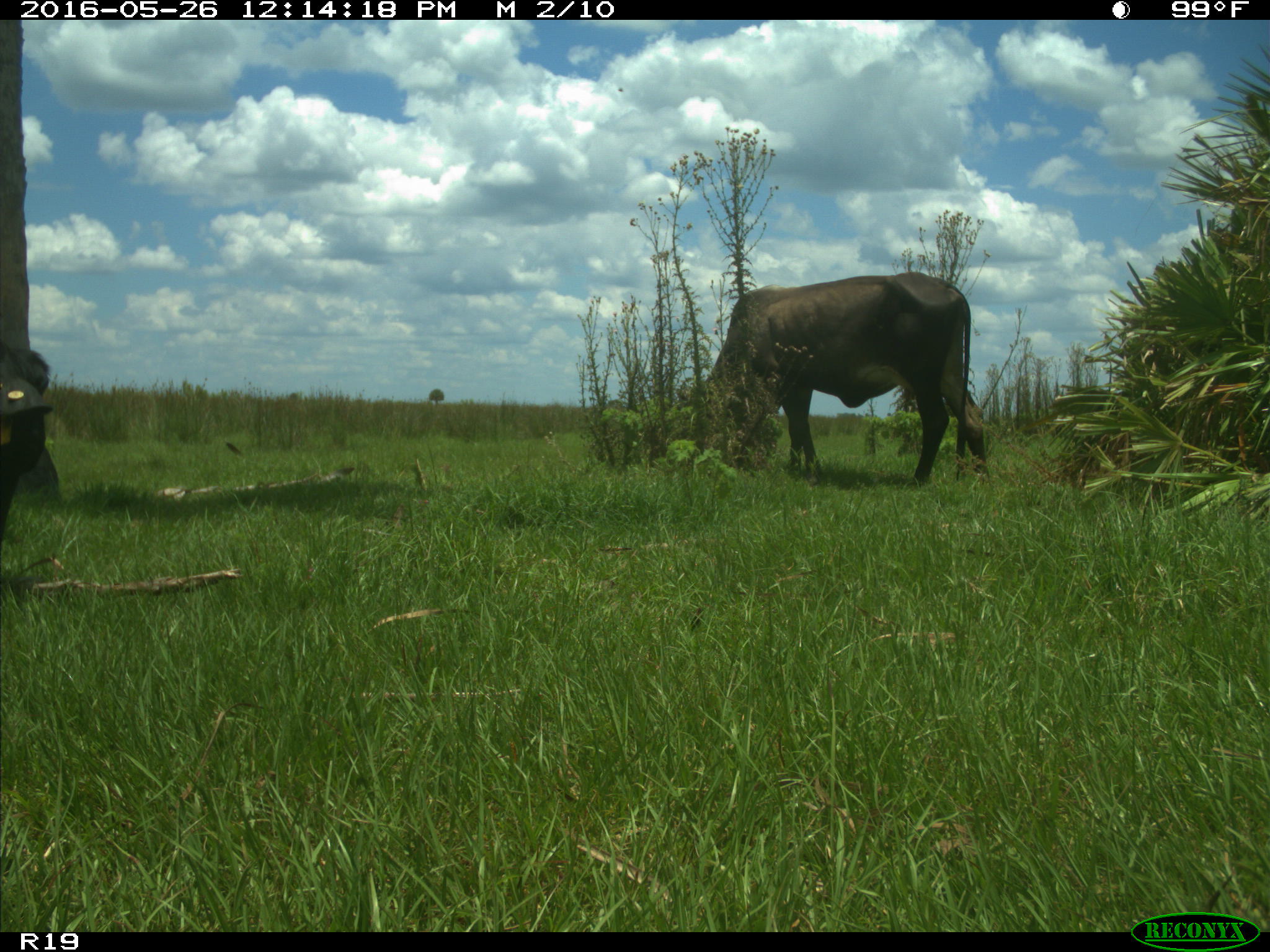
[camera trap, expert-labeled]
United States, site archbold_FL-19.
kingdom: Animalia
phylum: Chordata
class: Mammalia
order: Artiodactyla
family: Bovidae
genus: Bos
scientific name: Bos taurus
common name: domestic cow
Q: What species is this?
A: Bos taurus (domestic cow).